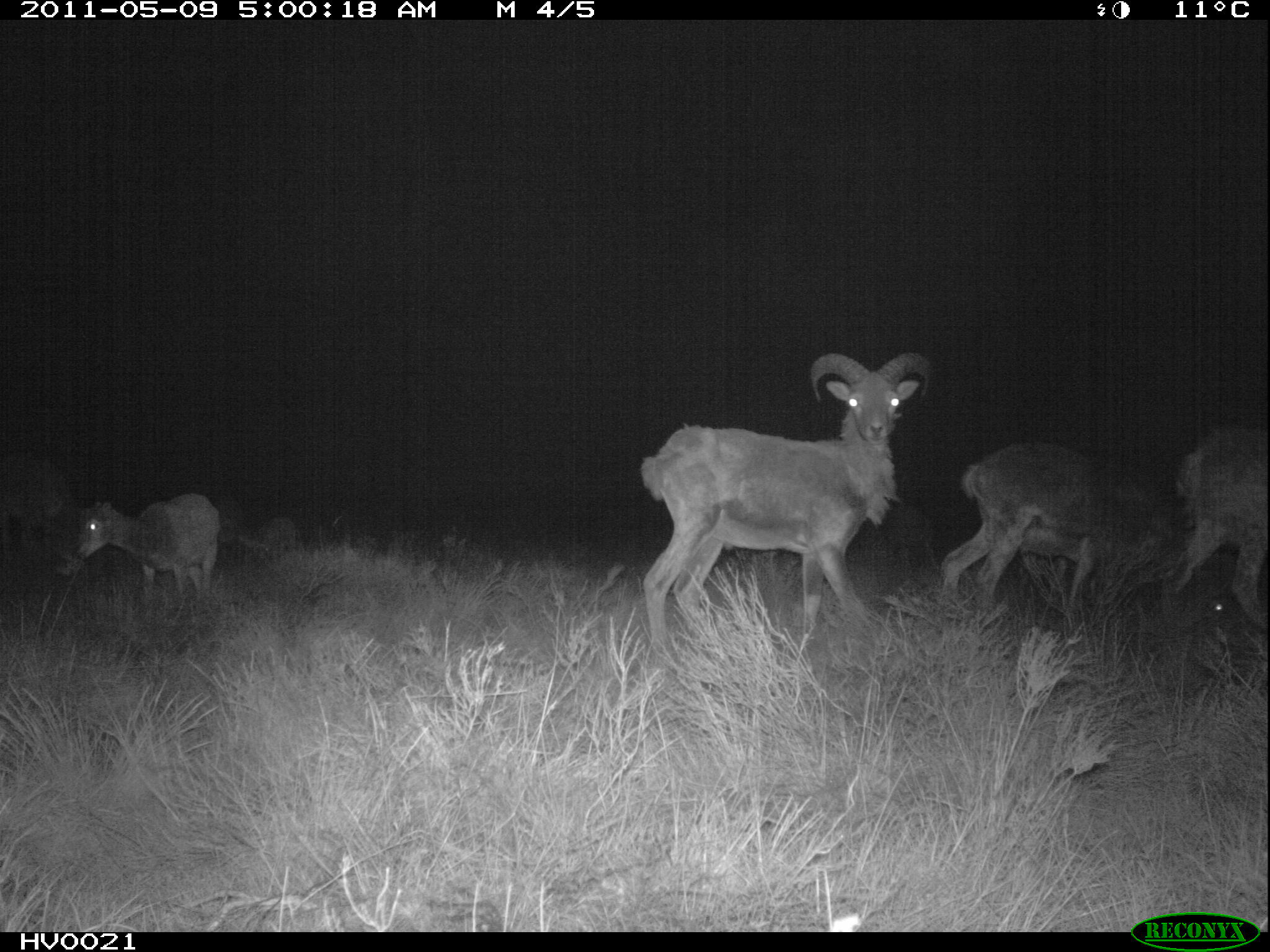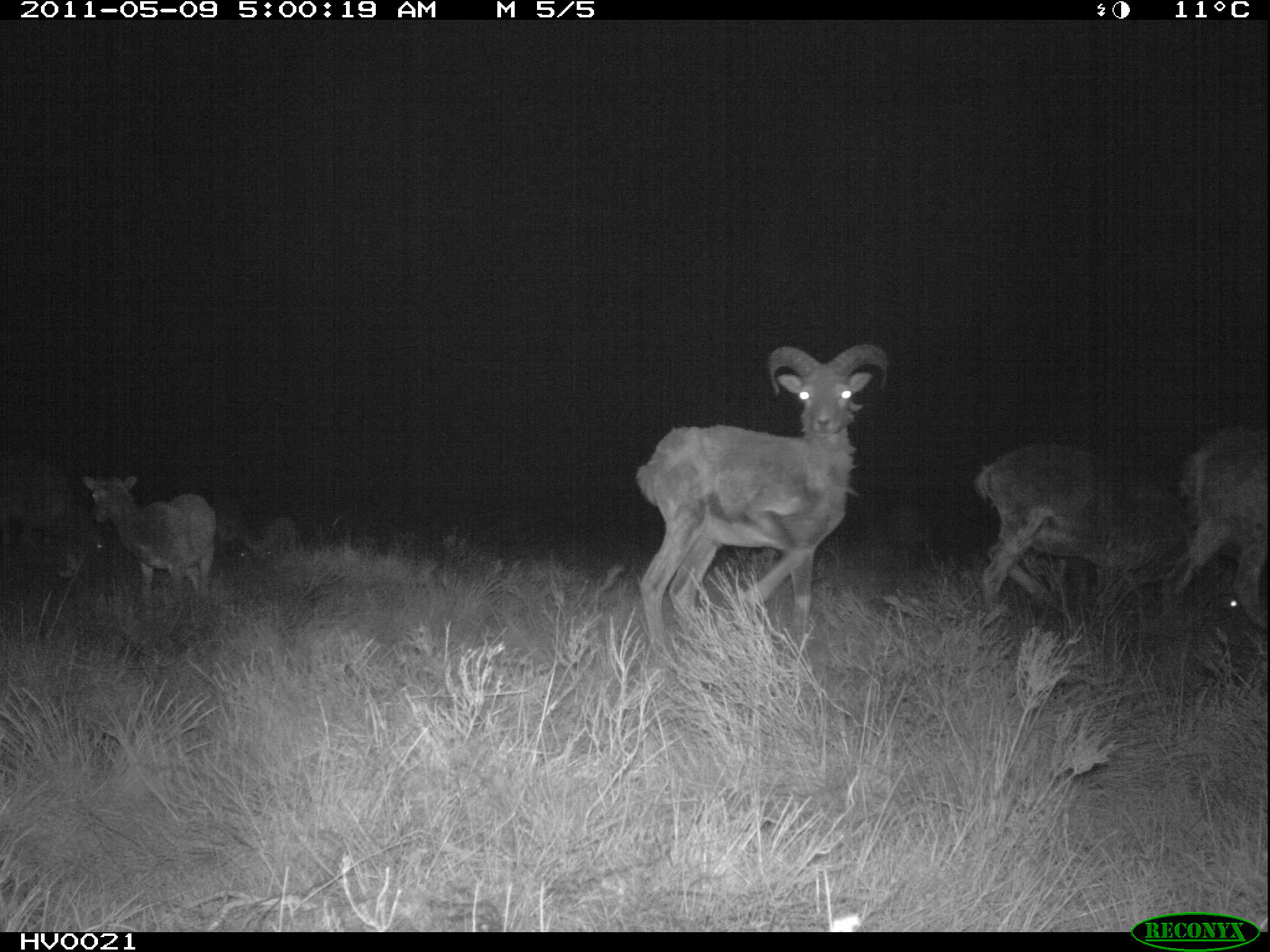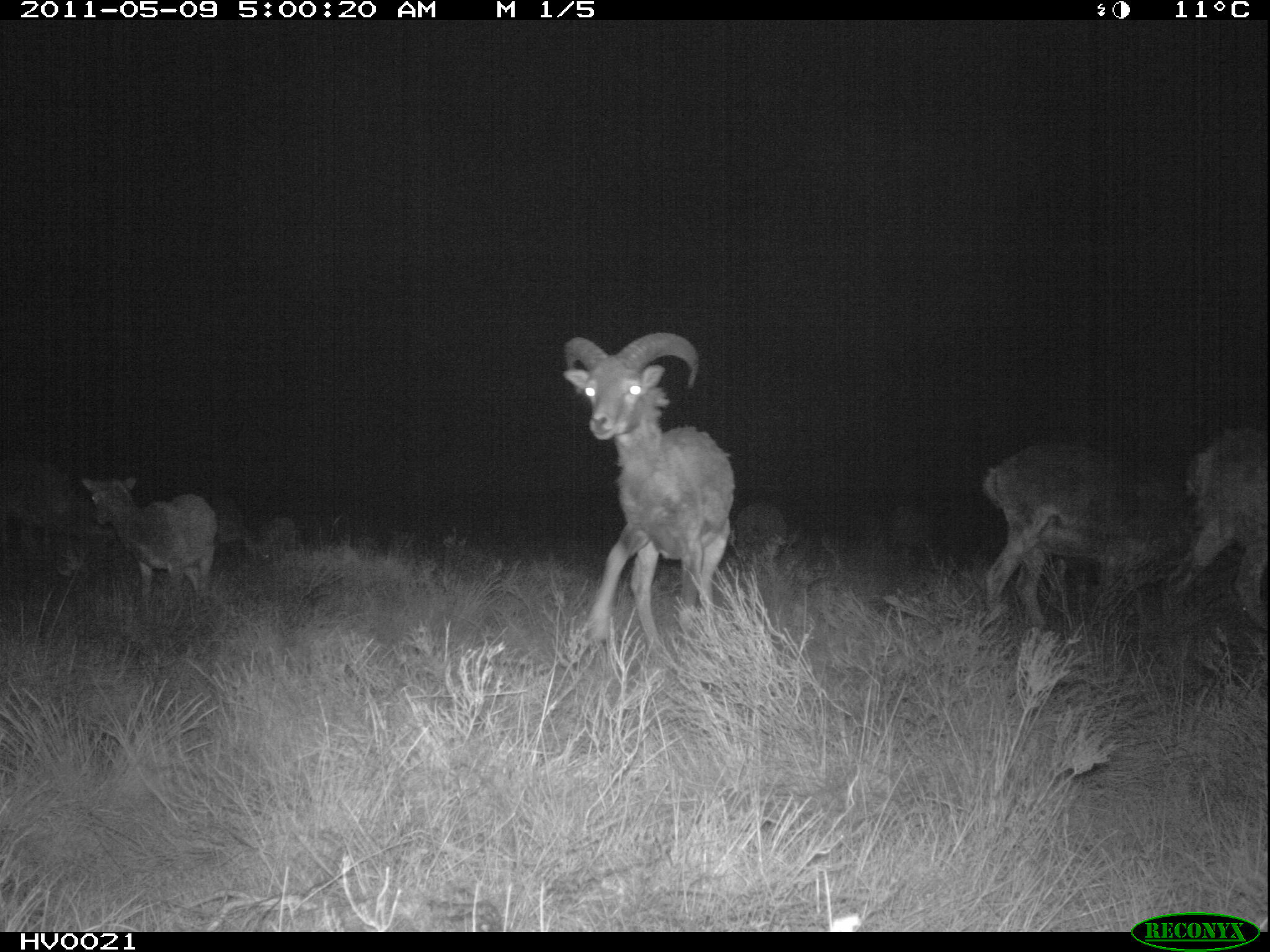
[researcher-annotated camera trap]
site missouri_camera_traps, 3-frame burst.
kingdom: Animalia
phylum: Chordata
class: Mammalia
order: Artiodactyla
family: Bovidae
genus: Ovis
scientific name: Ovis ammon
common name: mouflon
Mouflon (Ovis ammon). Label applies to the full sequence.